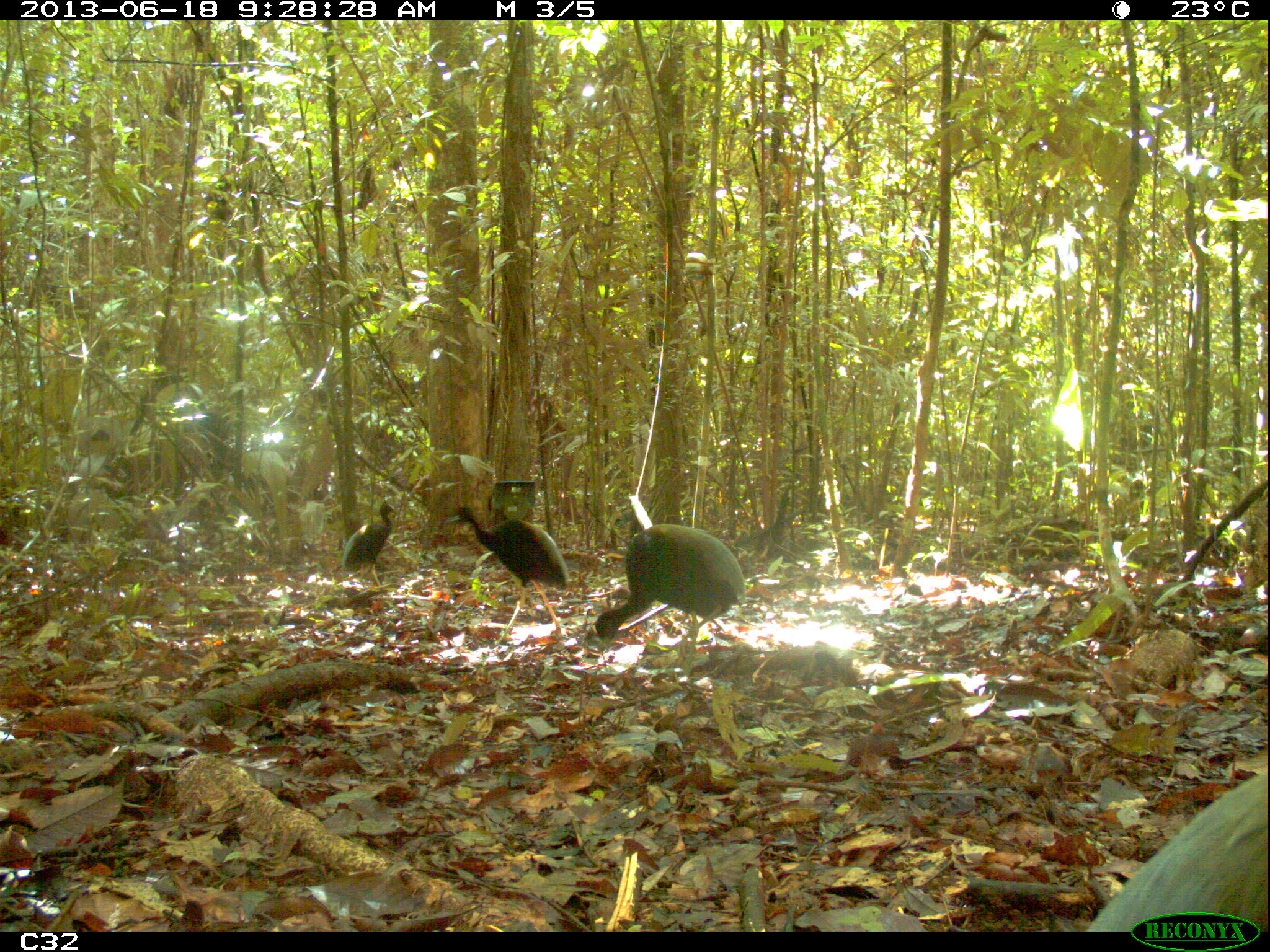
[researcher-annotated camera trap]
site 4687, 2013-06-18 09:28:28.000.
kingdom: Animalia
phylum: Chordata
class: Aves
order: Gruiformes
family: Psophiidae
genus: Psophia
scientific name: Psophia crepitans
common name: gray-winged trumpeter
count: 4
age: adult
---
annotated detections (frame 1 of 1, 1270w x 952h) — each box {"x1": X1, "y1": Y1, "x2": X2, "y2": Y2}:
psophia crepitans: {"x1": 1083, "y1": 758, "x2": 1266, "y2": 931}; {"x1": 587, "y1": 523, "x2": 746, "y2": 657}; {"x1": 446, "y1": 505, "x2": 569, "y2": 645}; {"x1": 342, "y1": 500, "x2": 397, "y2": 586}